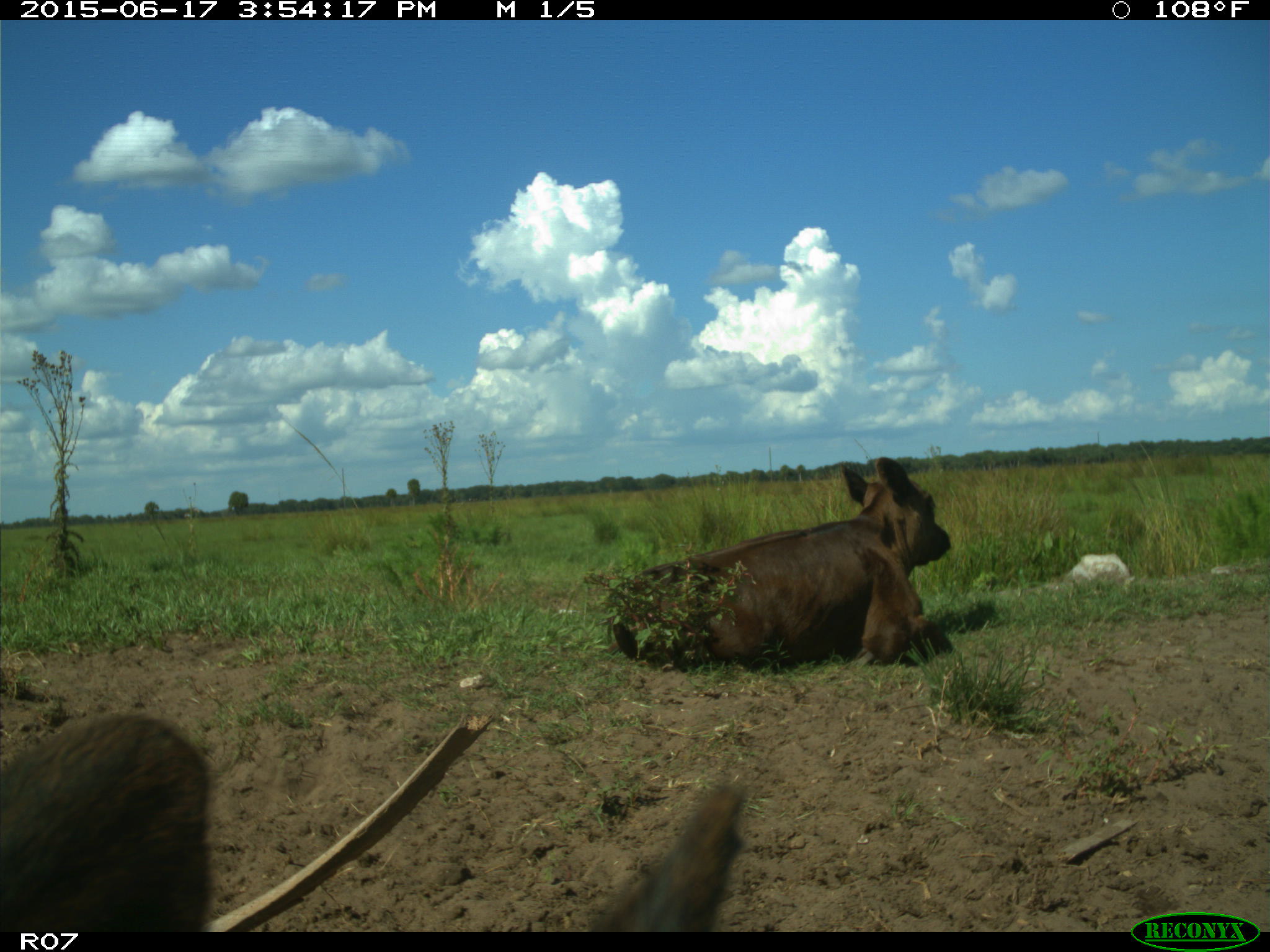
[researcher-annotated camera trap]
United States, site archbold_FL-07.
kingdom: Animalia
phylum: Chordata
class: Mammalia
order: Artiodactyla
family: Bovidae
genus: Bos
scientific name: Bos taurus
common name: domestic cow